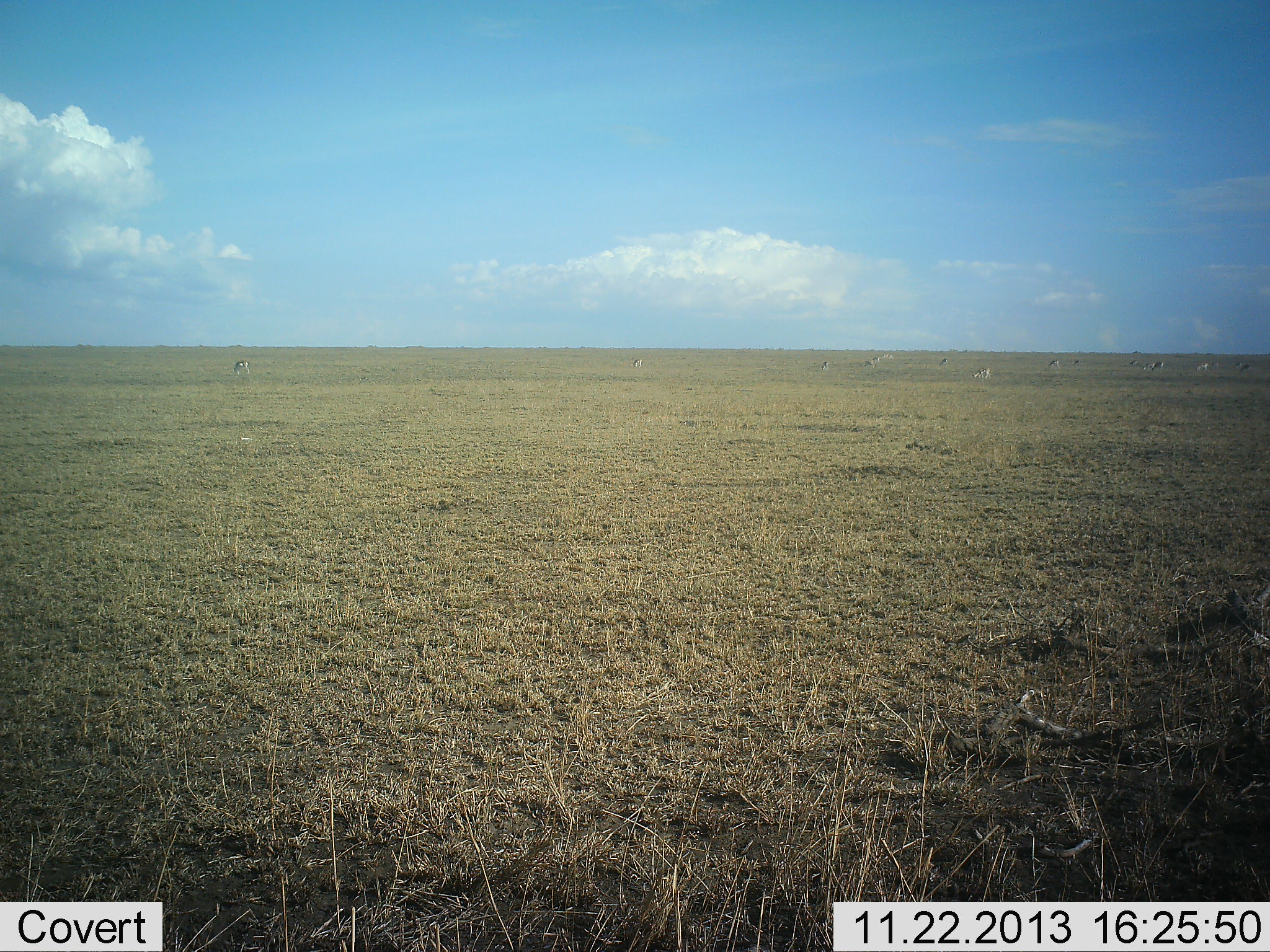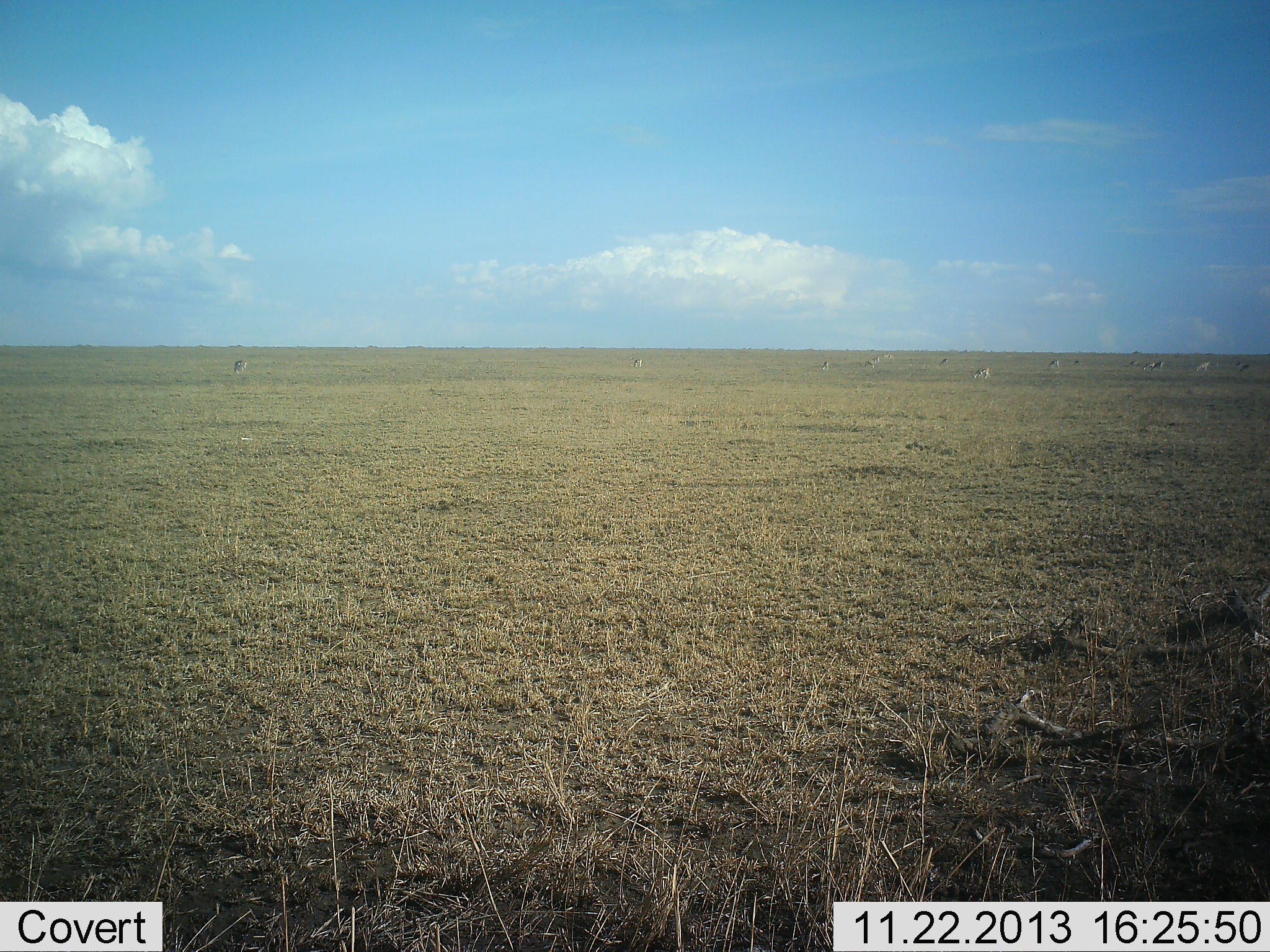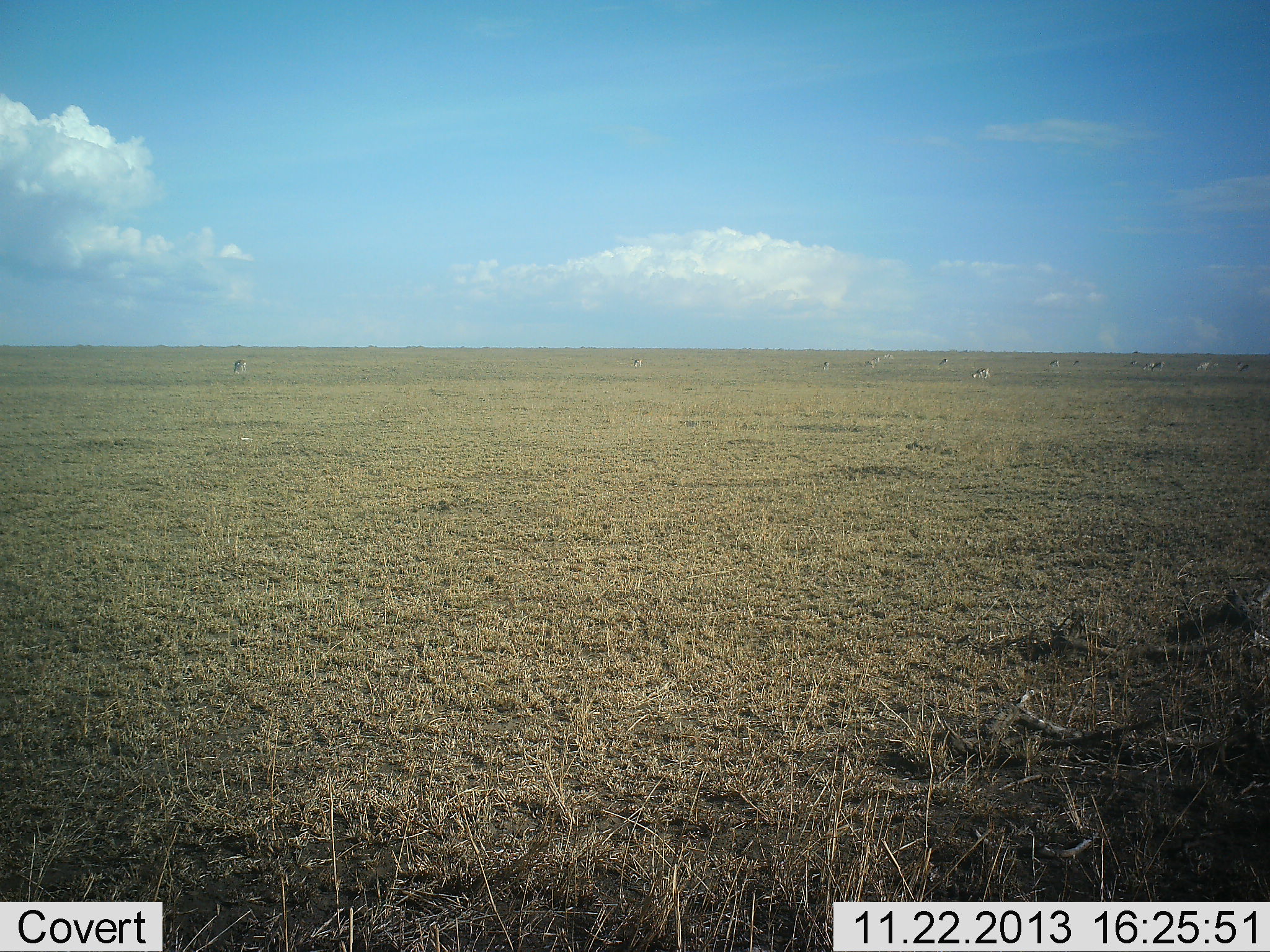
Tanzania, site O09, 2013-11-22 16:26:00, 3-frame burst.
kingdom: Animalia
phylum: Chordata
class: Mammalia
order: Artiodactyla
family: Bovidae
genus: Eudorcas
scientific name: Eudorcas thomsonii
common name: thomson's gazelle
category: gazellethomsons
Gazellethomsons (thomson's gazelle) (Eudorcas thomsonii), count 11-50. Behavior (volunteer vote fractions): standing 50%, resting 0%, moving 12%, interacting 0%. Young present (vote fraction): 0%. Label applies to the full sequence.